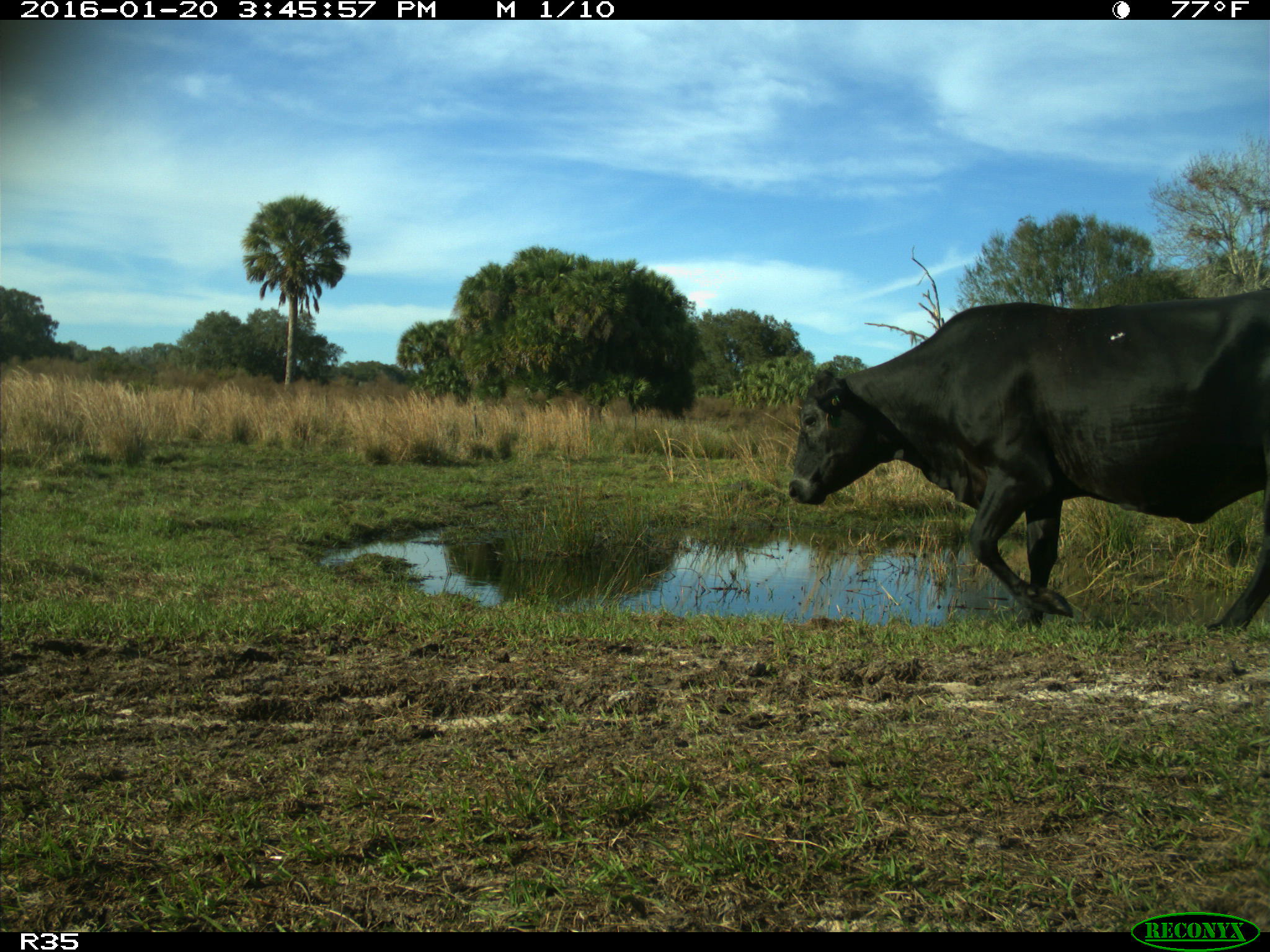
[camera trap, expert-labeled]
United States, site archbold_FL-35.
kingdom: Animalia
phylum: Chordata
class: Mammalia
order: Artiodactyla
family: Bovidae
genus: Bos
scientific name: Bos taurus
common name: domestic cow